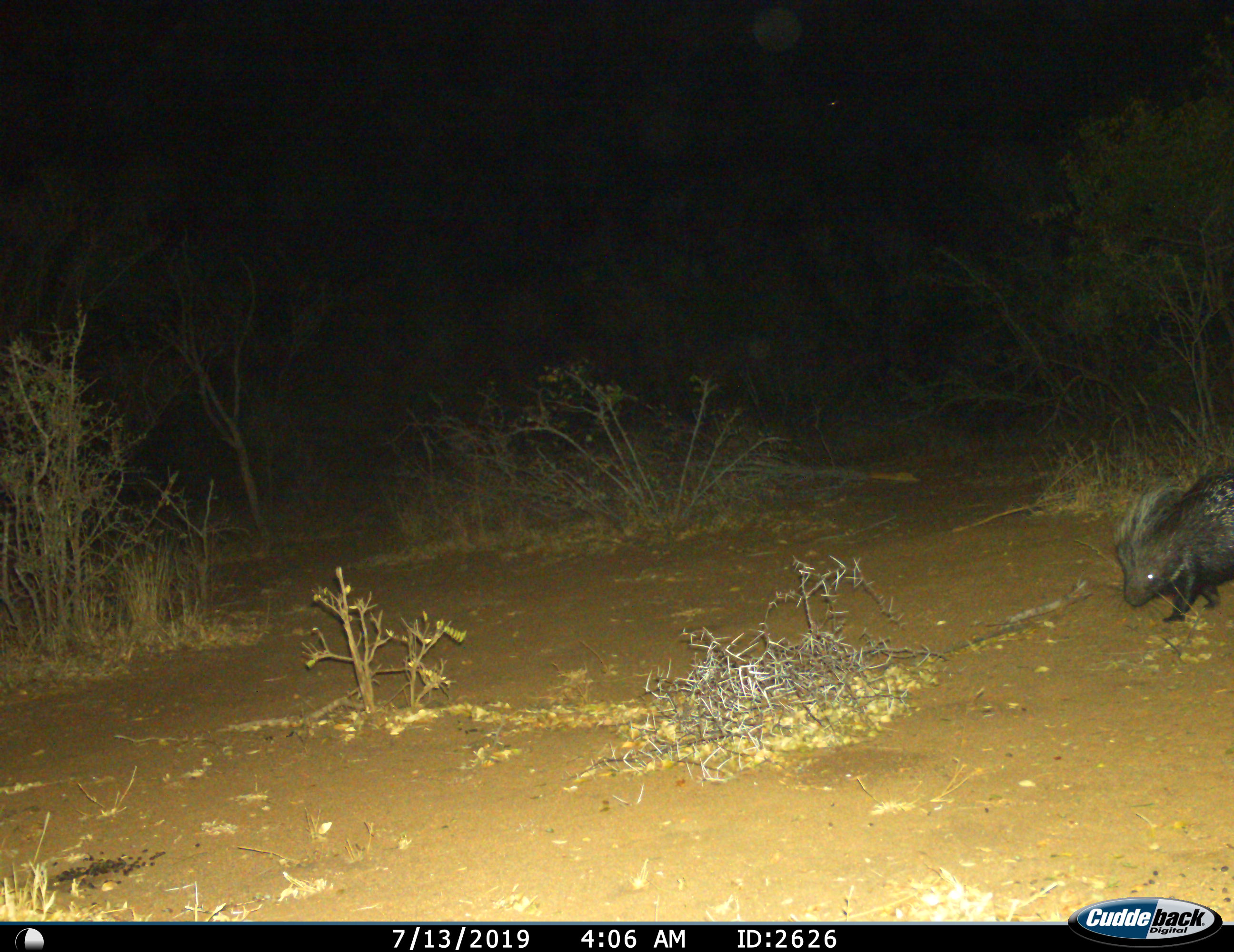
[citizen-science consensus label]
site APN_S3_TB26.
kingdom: Animalia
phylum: Chordata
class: Mammalia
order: Rodentia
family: Hystricidae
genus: Hystrix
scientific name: Hystrix cristata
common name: crested porcupine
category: porcupine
Porcupine (crested porcupine) (Hystrix cristata), count 1. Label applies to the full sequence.